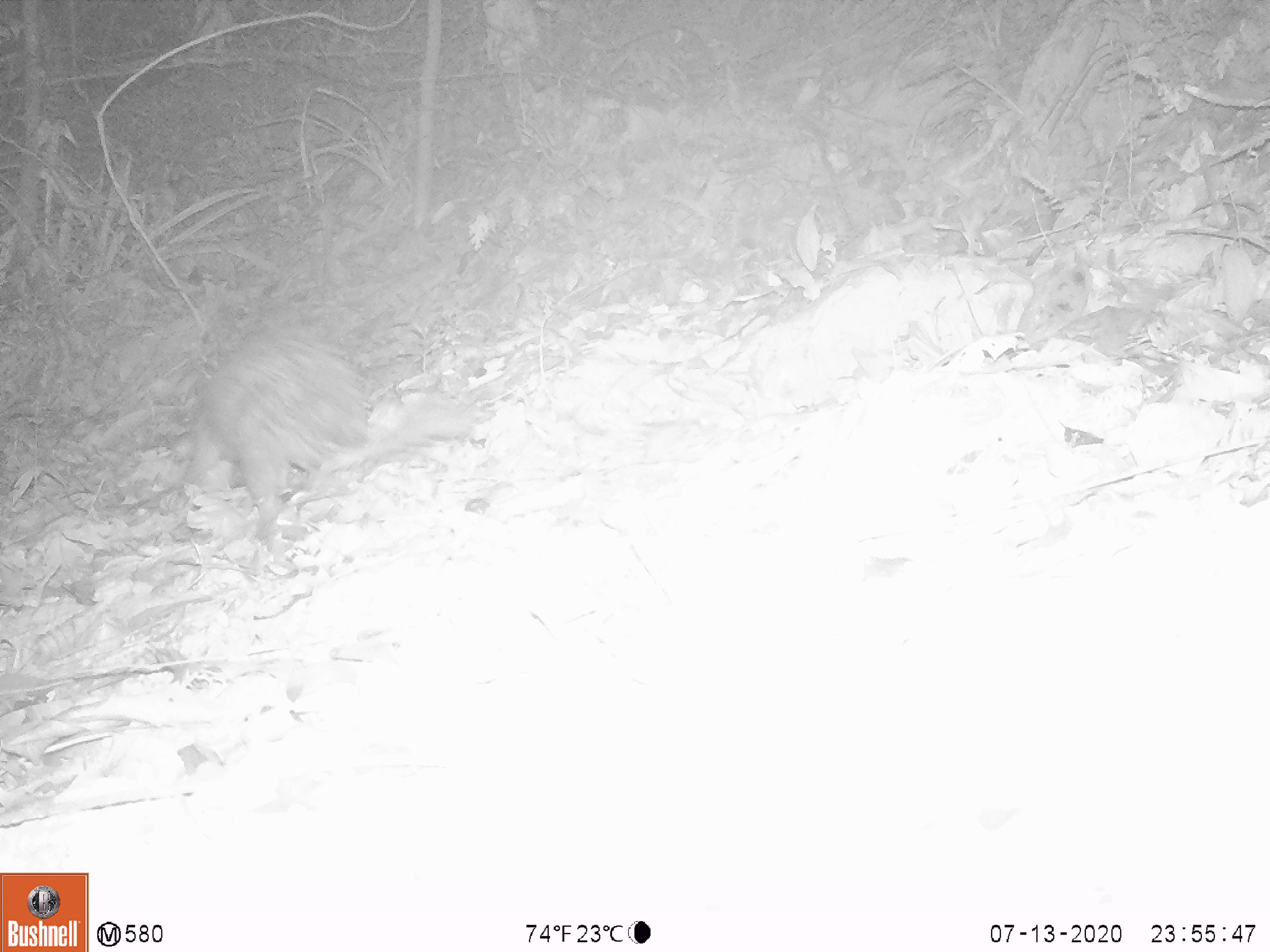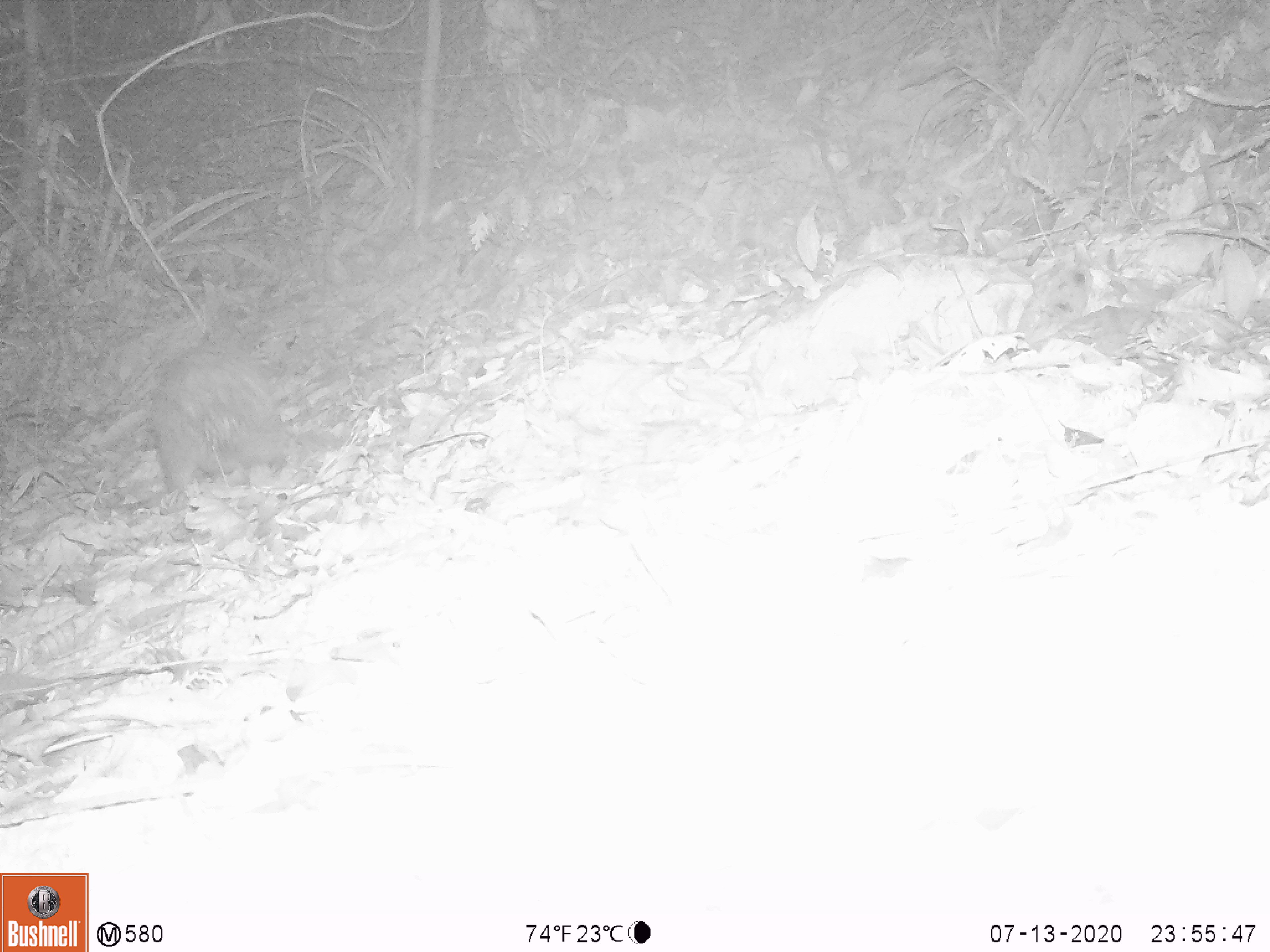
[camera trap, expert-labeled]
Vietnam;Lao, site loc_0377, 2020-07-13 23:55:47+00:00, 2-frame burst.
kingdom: Animalia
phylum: Chordata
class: Mammalia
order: Rodentia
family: Hystricidae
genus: Atherurus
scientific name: Atherurus macrourus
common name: asiatic brush-tailed porcupine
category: asiatic brush tailed porcupine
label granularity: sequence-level